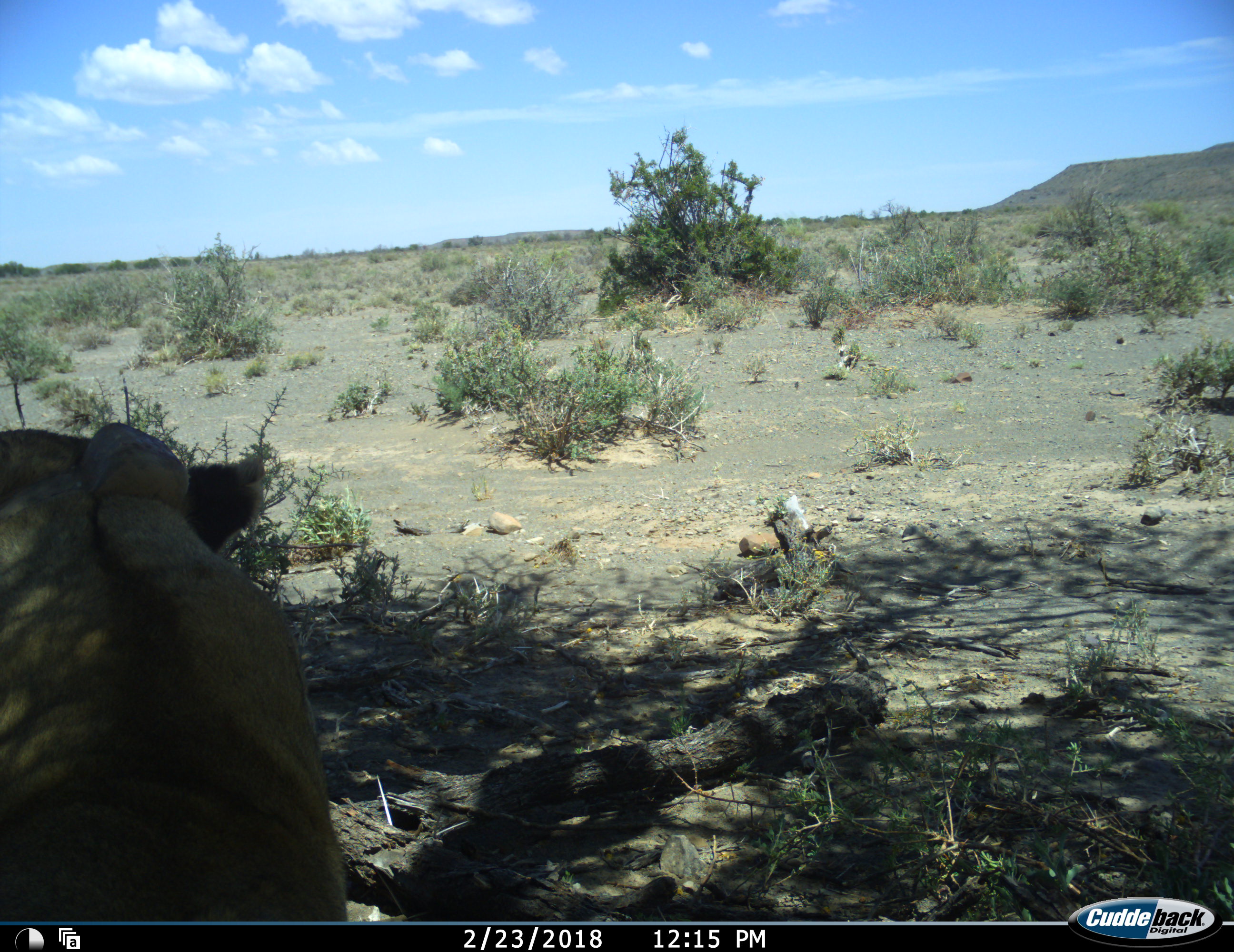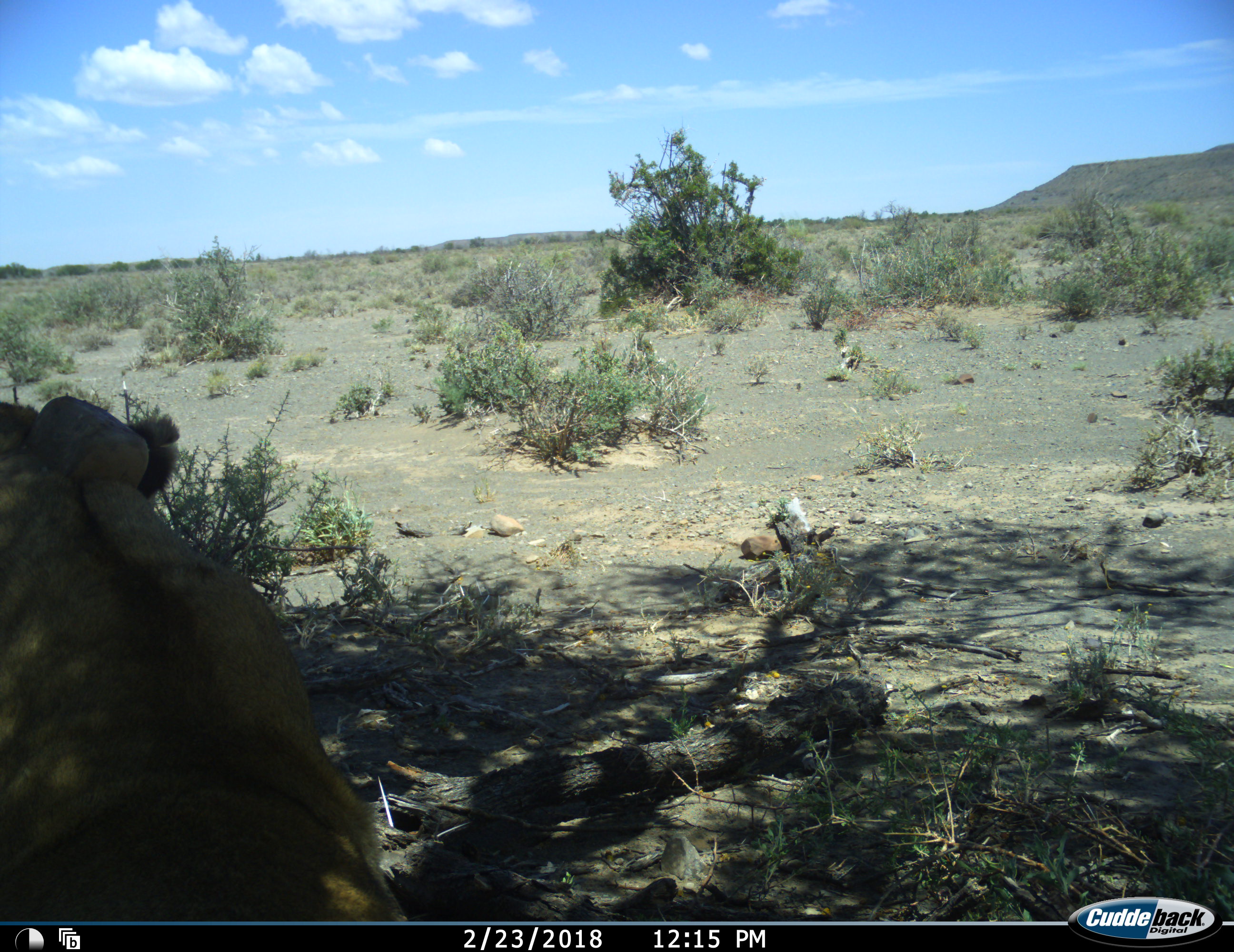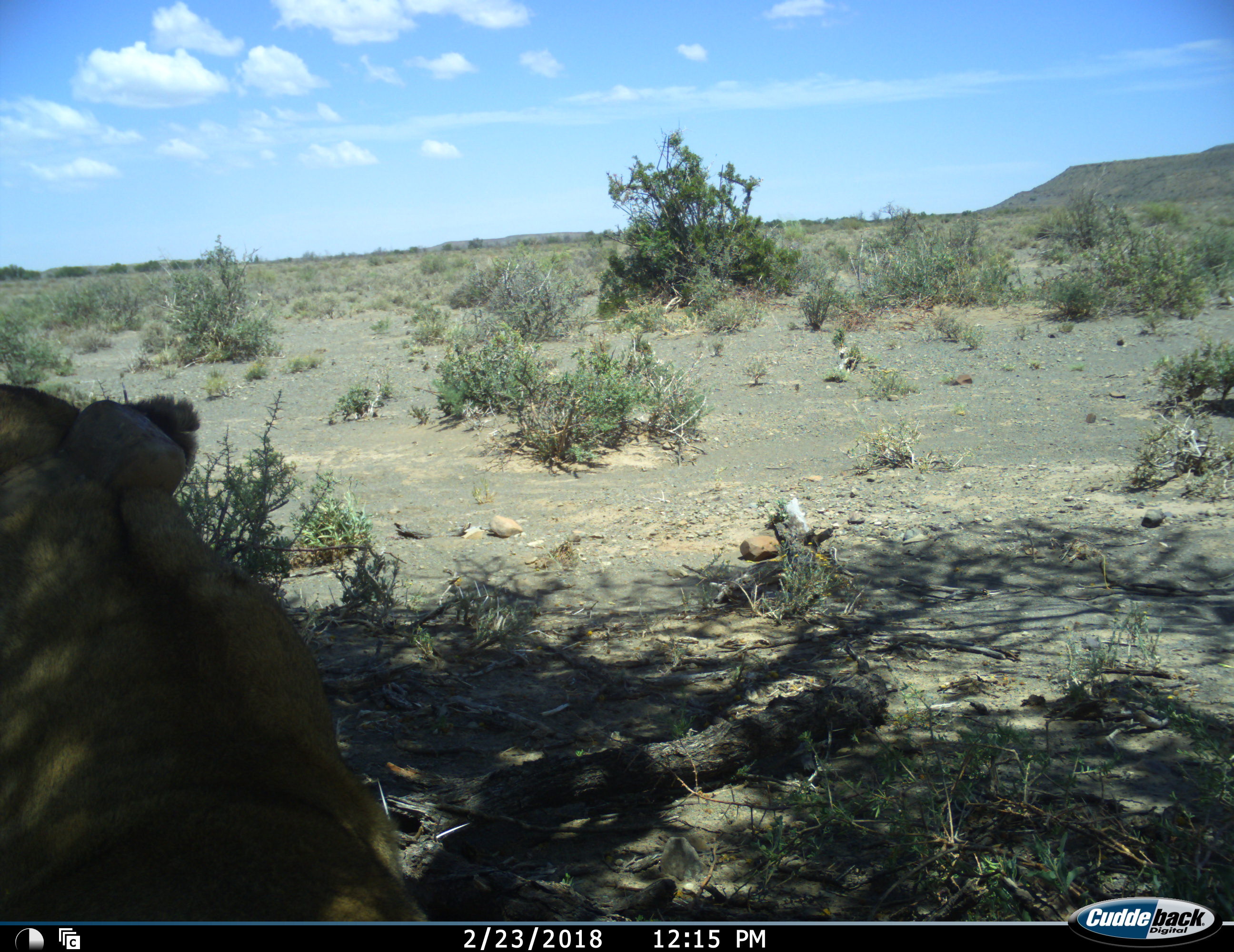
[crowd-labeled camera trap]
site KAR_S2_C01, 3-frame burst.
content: unidentified animal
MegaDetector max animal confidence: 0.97